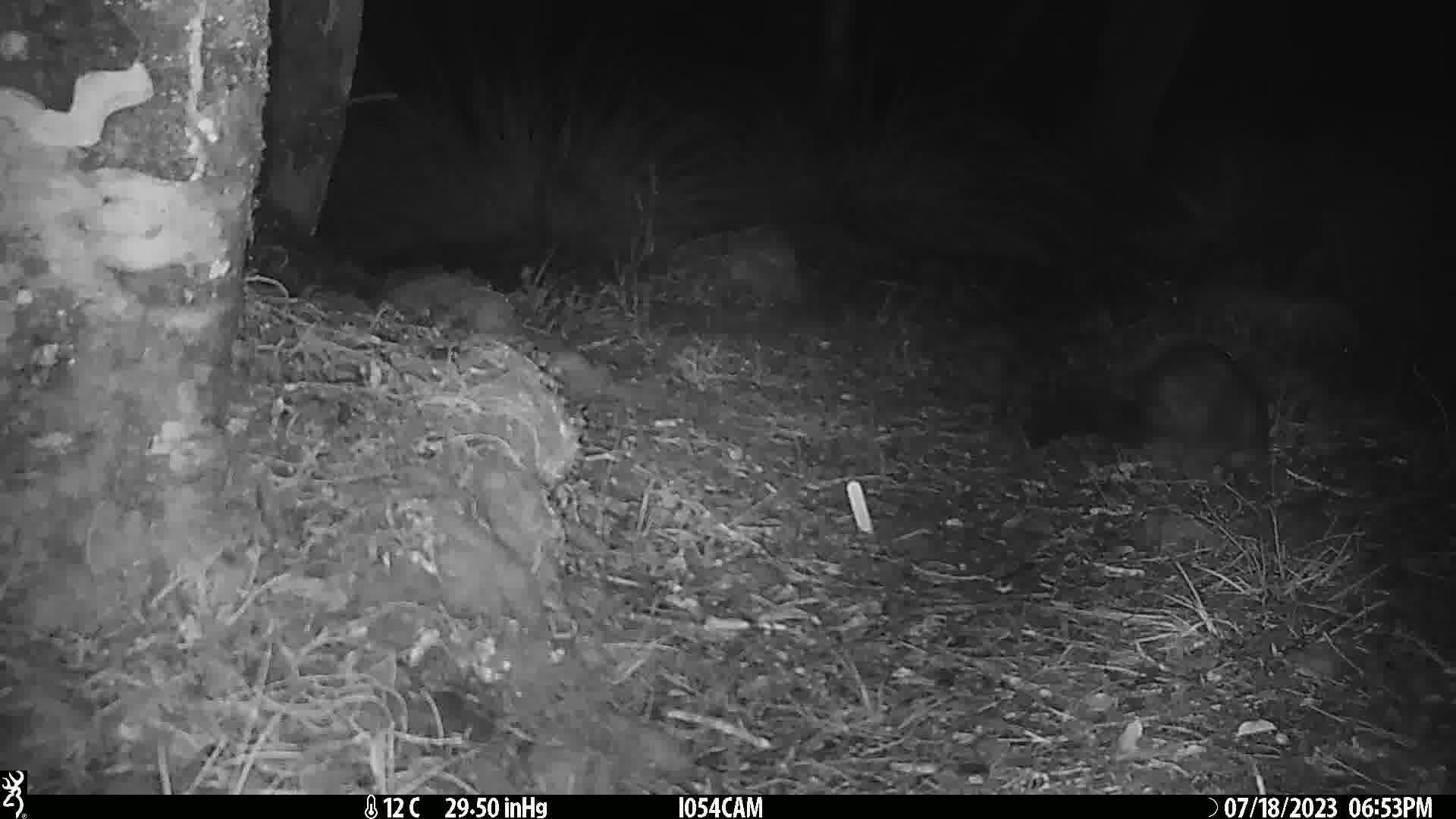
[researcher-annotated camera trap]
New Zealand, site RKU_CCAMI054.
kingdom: Animalia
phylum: Chordata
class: Mammalia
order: Diprotodontia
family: Phalangeridae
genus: Trichosurus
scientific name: Trichosurus vulpecula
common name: common brushtail possum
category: possum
Possum (common brushtail possum) (Trichosurus vulpecula).